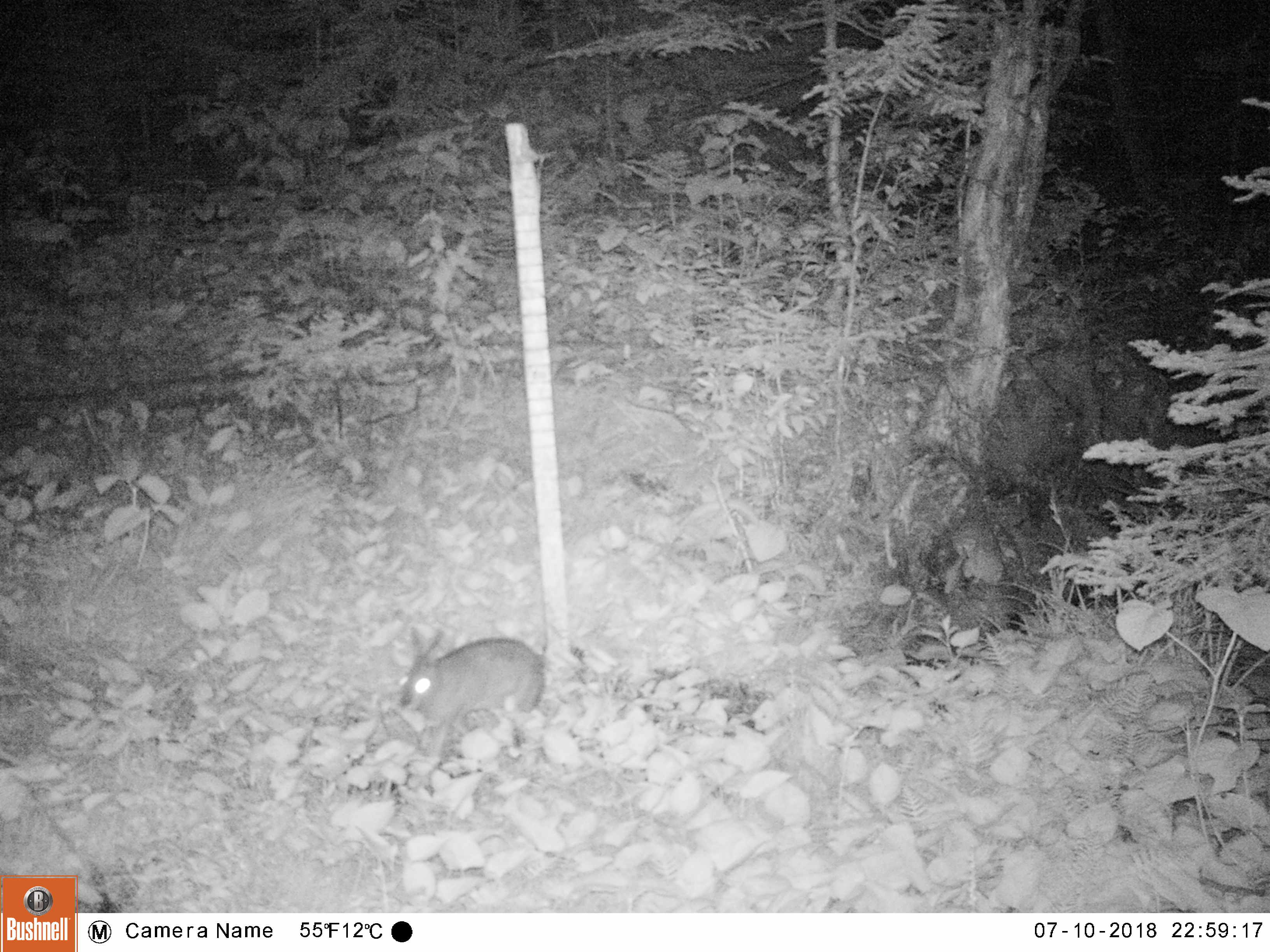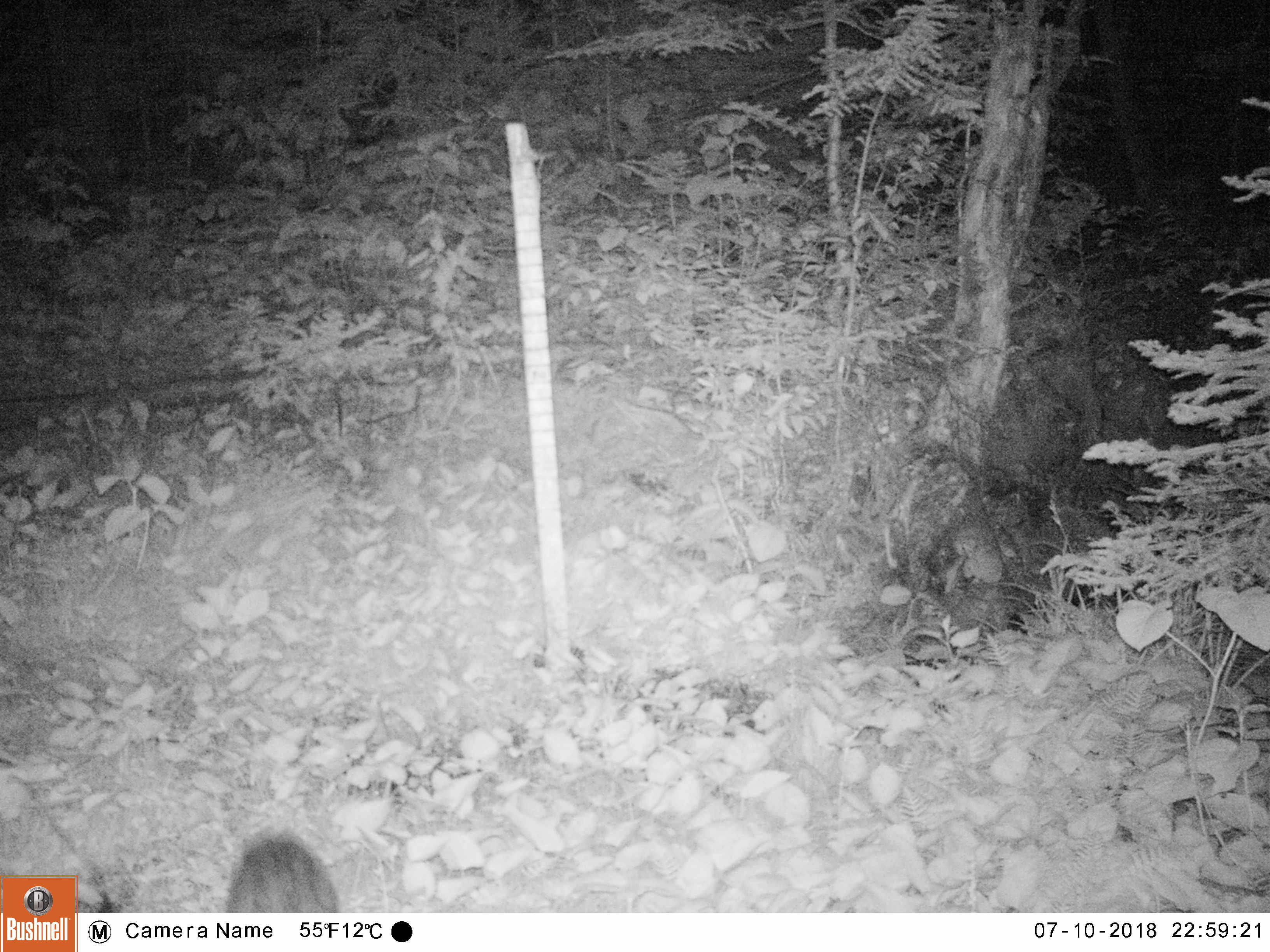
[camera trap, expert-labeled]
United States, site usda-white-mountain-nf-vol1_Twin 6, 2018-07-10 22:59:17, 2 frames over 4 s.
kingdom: Animalia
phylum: Chordata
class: Mammalia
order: Lagomorpha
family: Leporidae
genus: Lepus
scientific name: Lepus americanus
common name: snowshoe hare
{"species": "snowshoe hare (Lepus americanus)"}